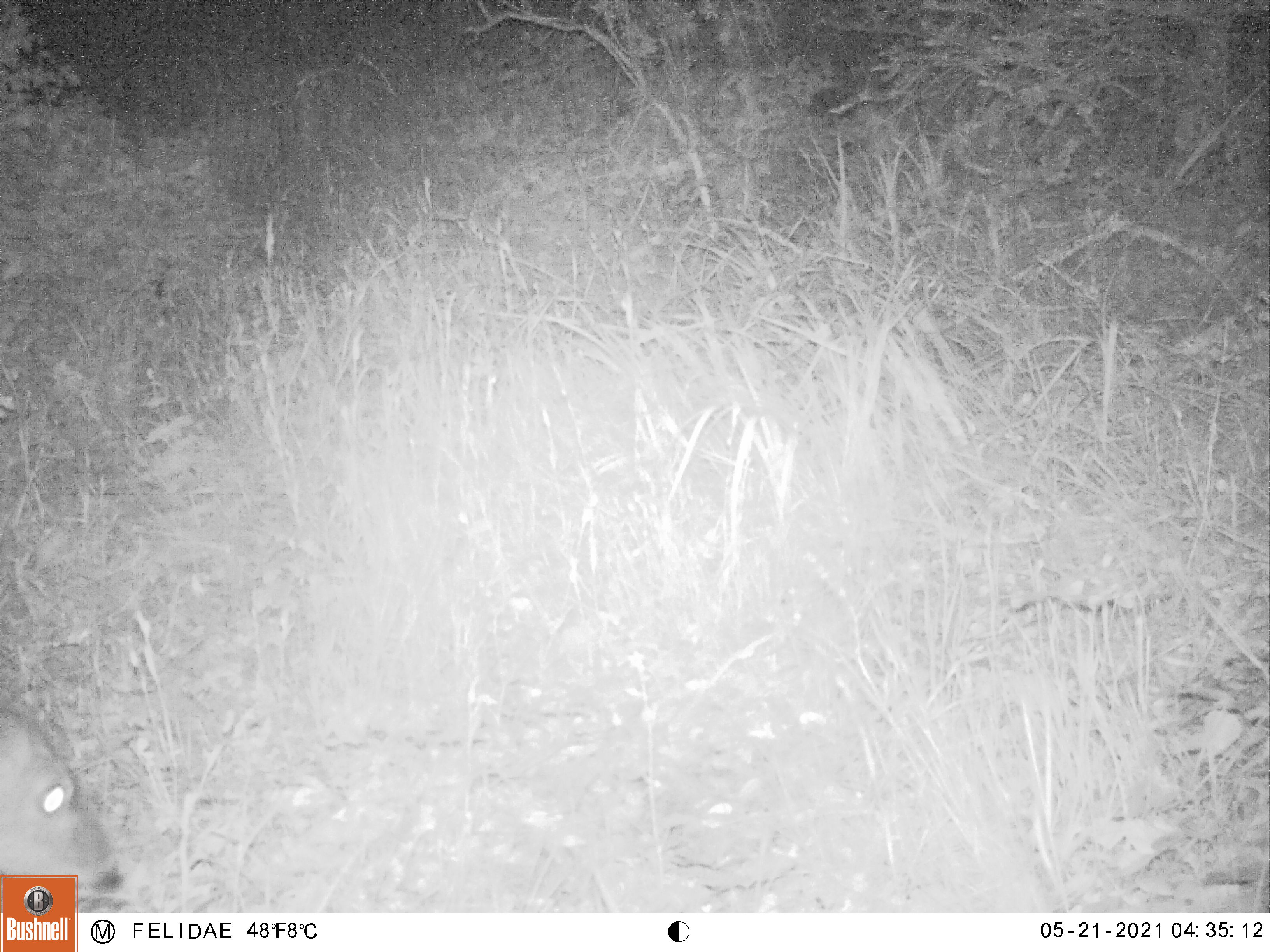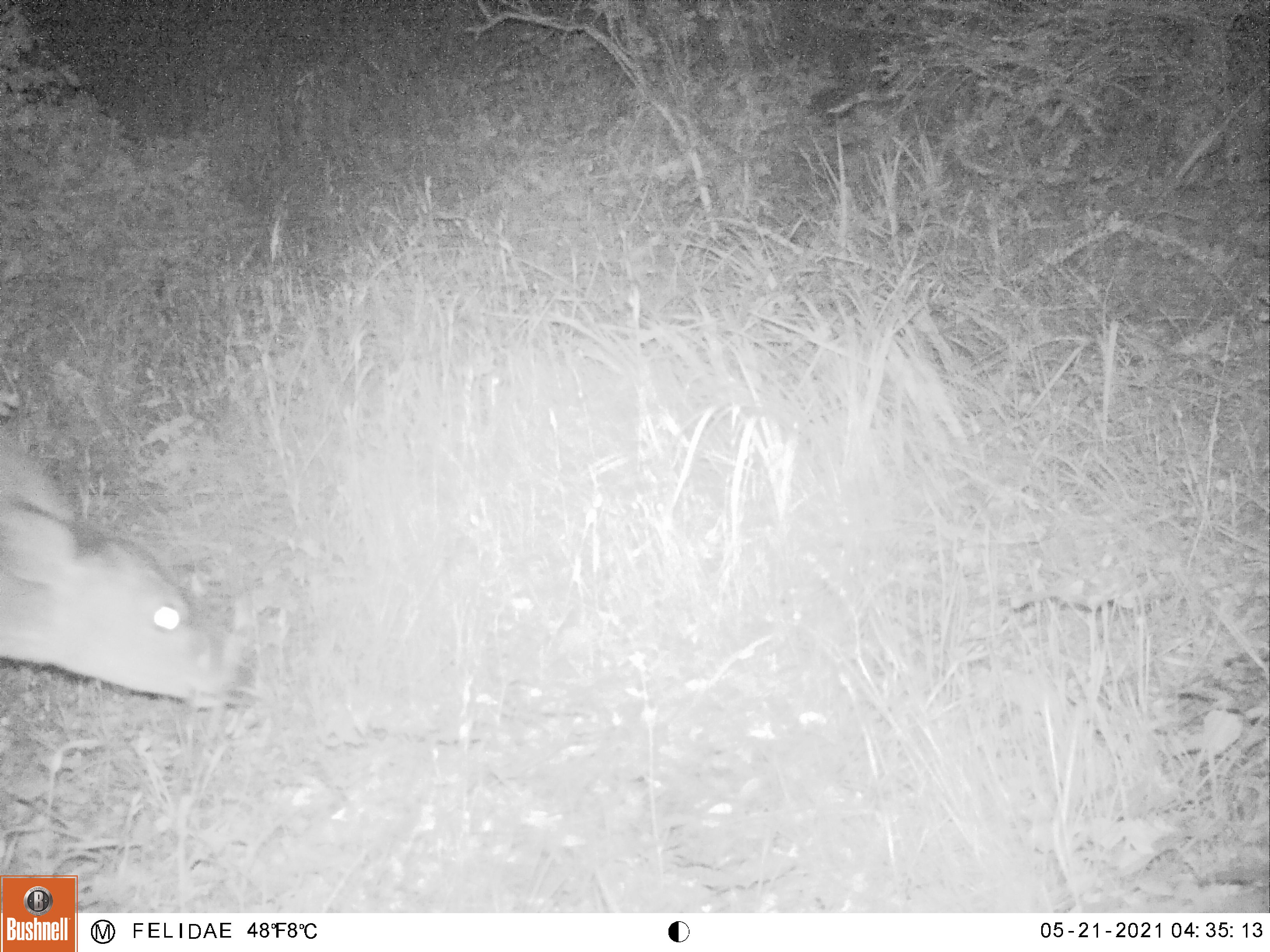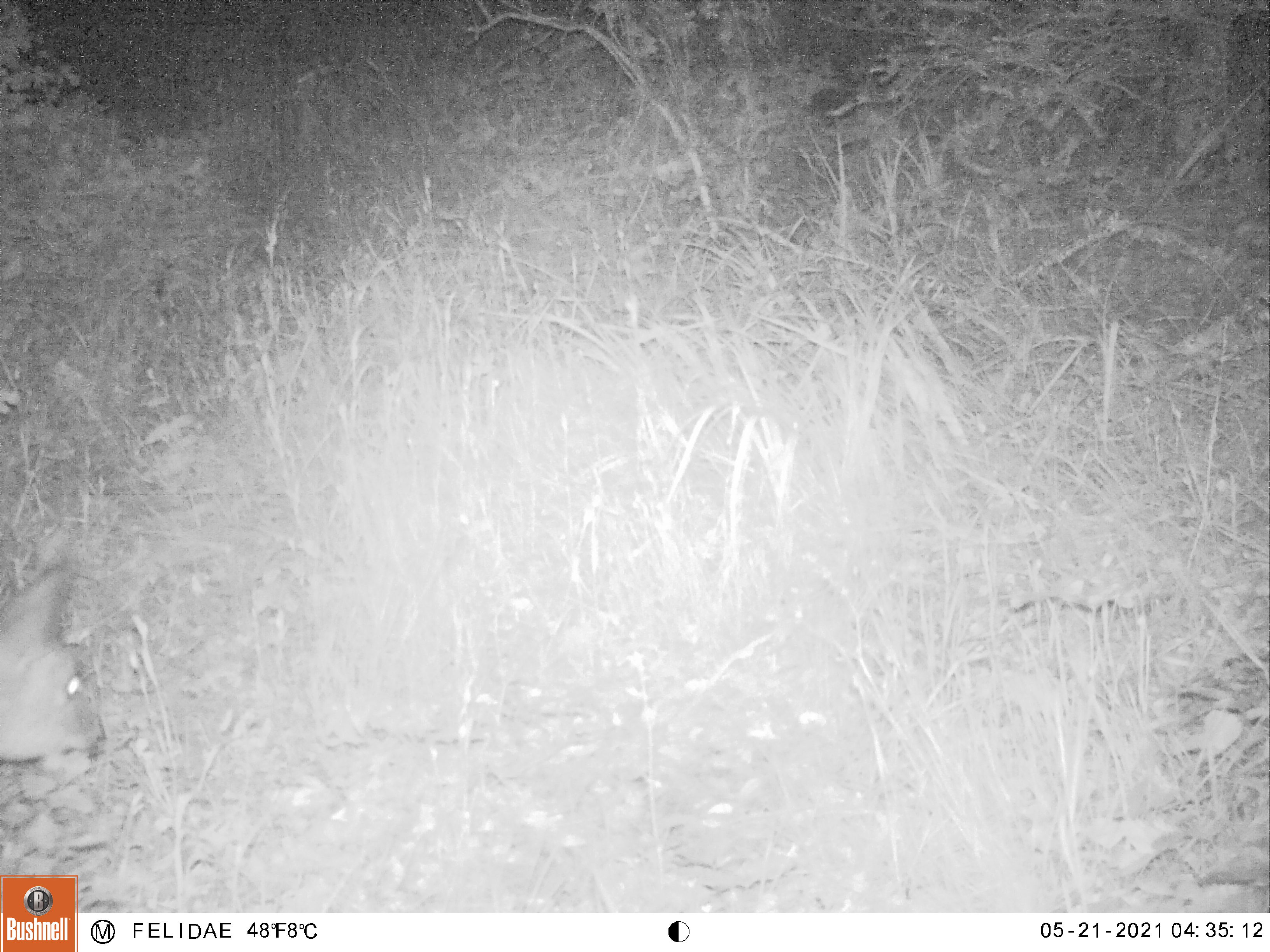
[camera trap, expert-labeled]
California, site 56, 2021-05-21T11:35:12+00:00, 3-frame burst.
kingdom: Animalia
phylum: Chordata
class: Mammalia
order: Artiodactyla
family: Cervidae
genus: Odocoileus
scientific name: Odocoileus hemionus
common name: mule deer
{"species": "mule deer (Odocoileus hemionus)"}